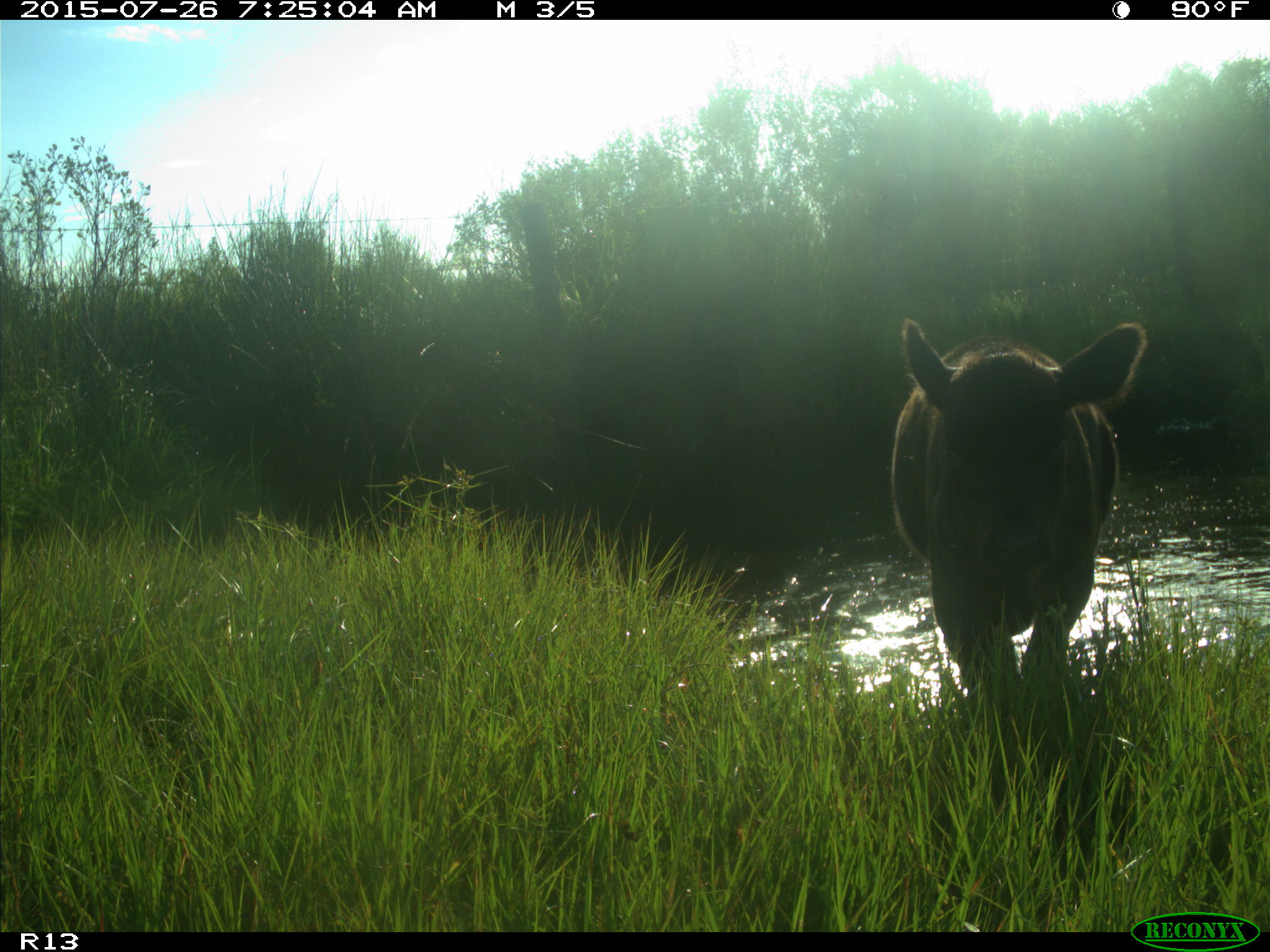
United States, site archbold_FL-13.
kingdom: Animalia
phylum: Chordata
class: Mammalia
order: Artiodactyla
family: Bovidae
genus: Bos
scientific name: Bos taurus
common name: domestic cow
Bos taurus (domestic cow).